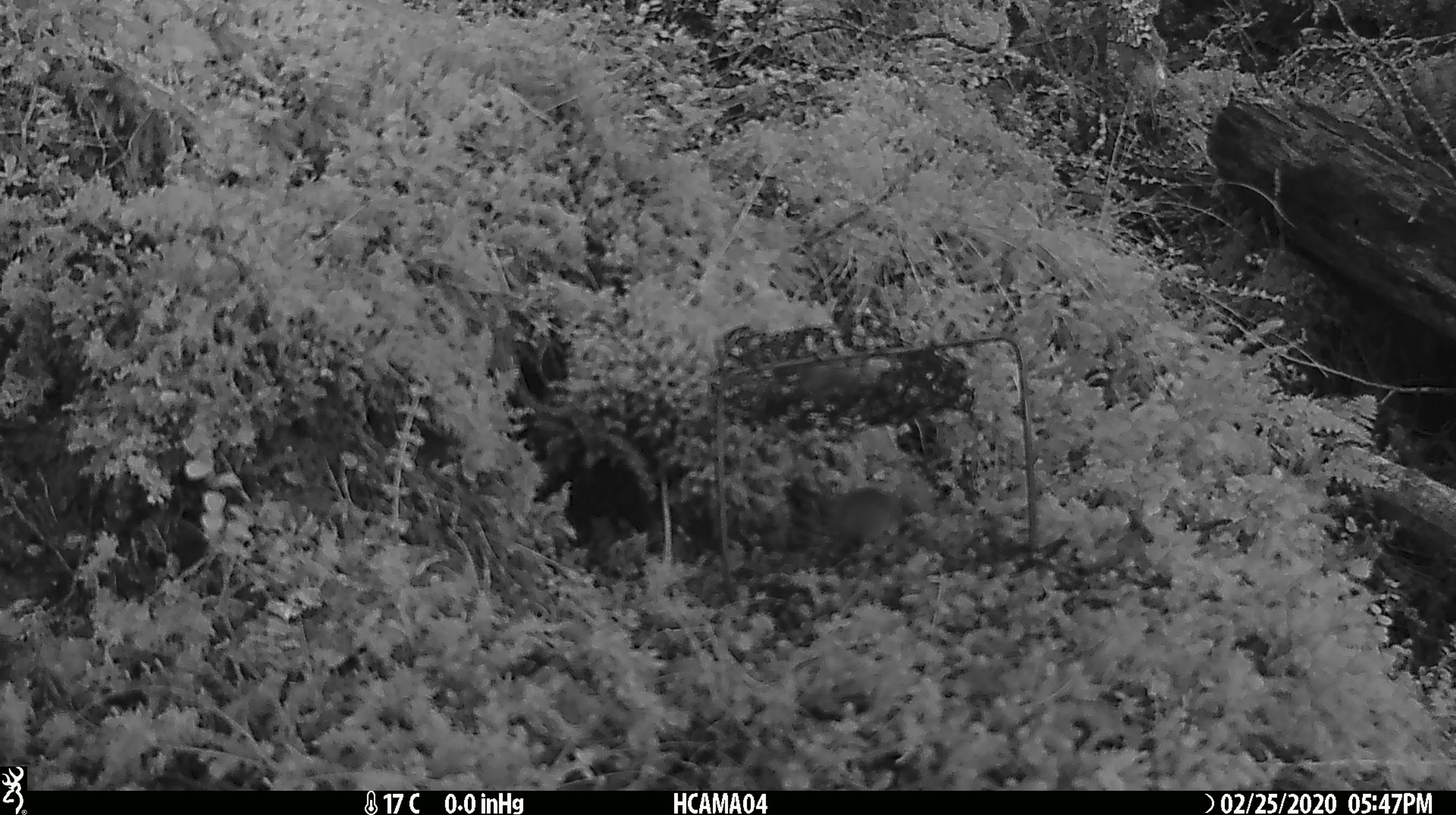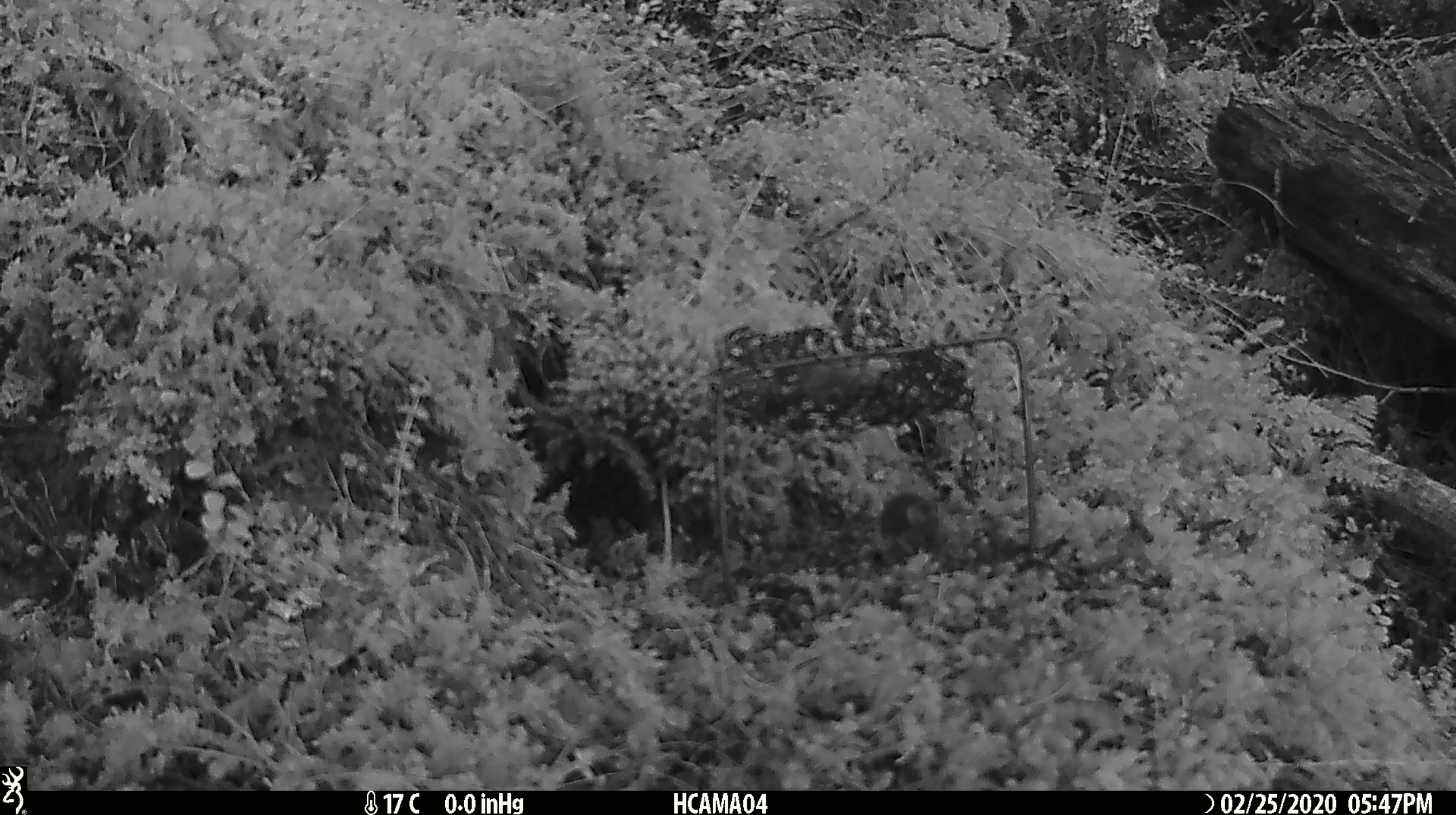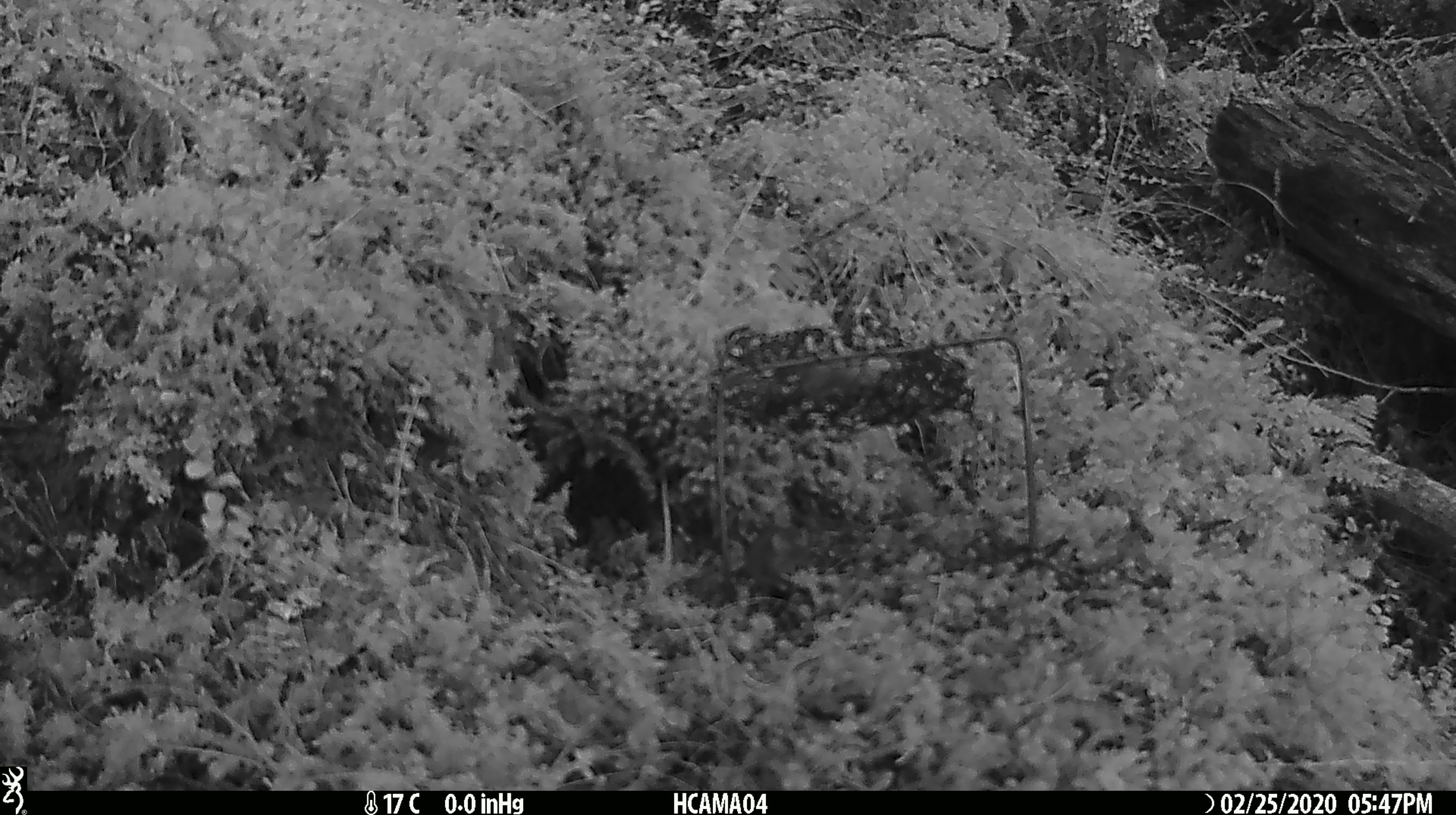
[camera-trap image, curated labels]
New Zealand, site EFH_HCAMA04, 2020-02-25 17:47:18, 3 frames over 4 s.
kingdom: Animalia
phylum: Chordata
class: Mammalia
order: Rodentia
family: Muridae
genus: Mus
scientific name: Mus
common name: mouse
Mouse (Mus).